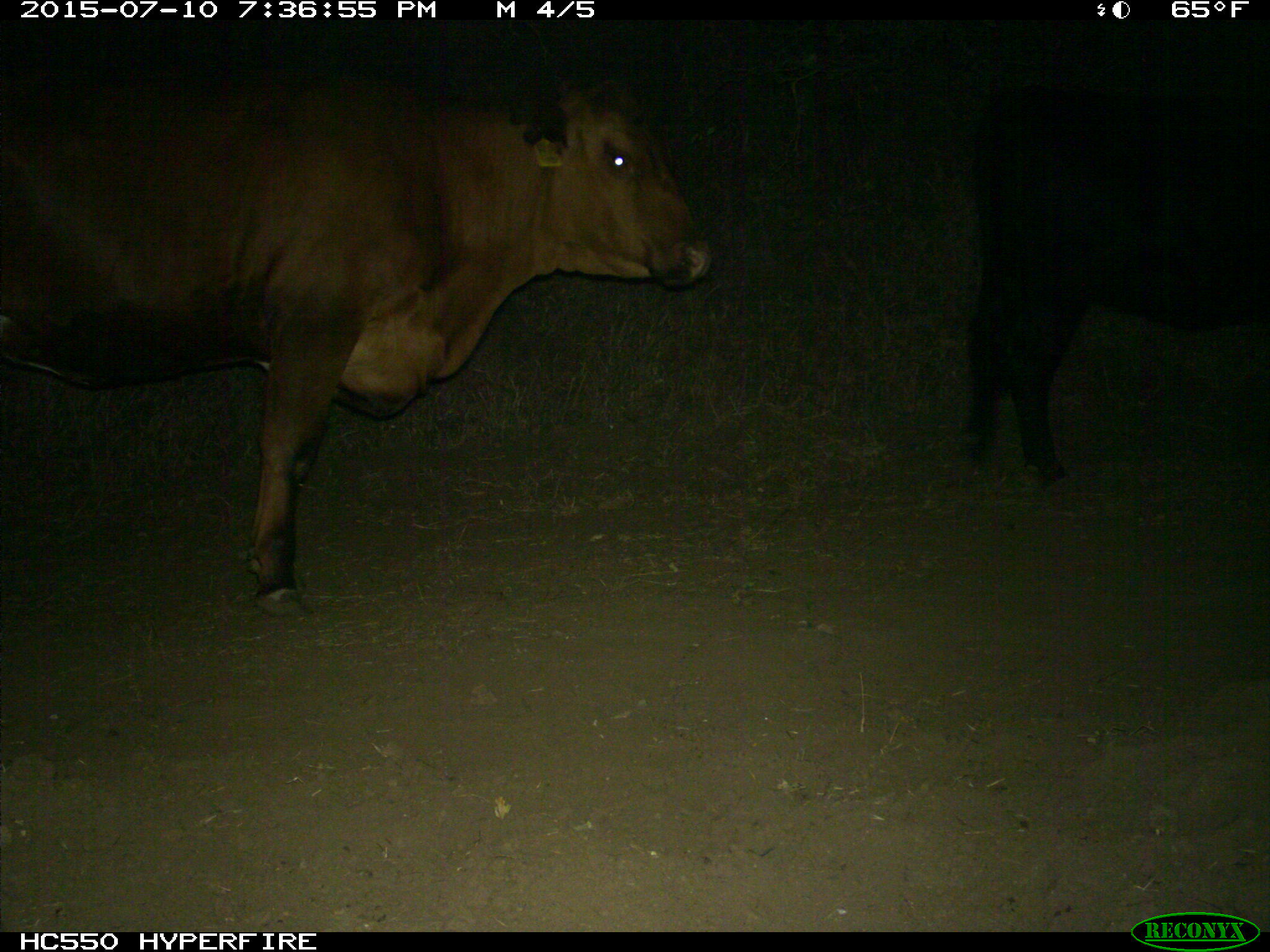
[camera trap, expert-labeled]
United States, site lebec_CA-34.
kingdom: Animalia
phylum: Chordata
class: Mammalia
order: Artiodactyla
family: Bovidae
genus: Bos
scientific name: Bos taurus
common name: domestic cow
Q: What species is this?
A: Bos taurus (domestic cow).